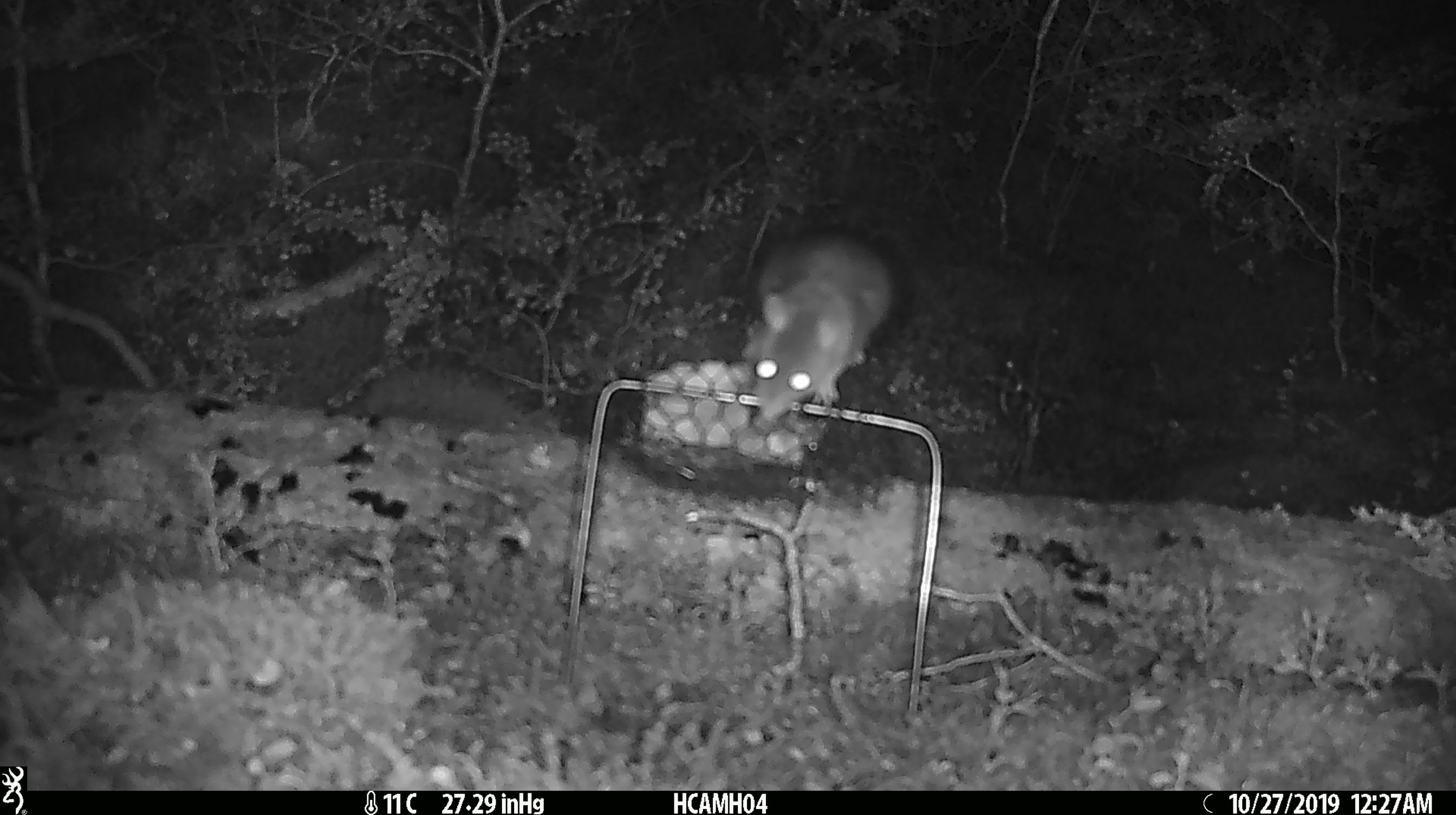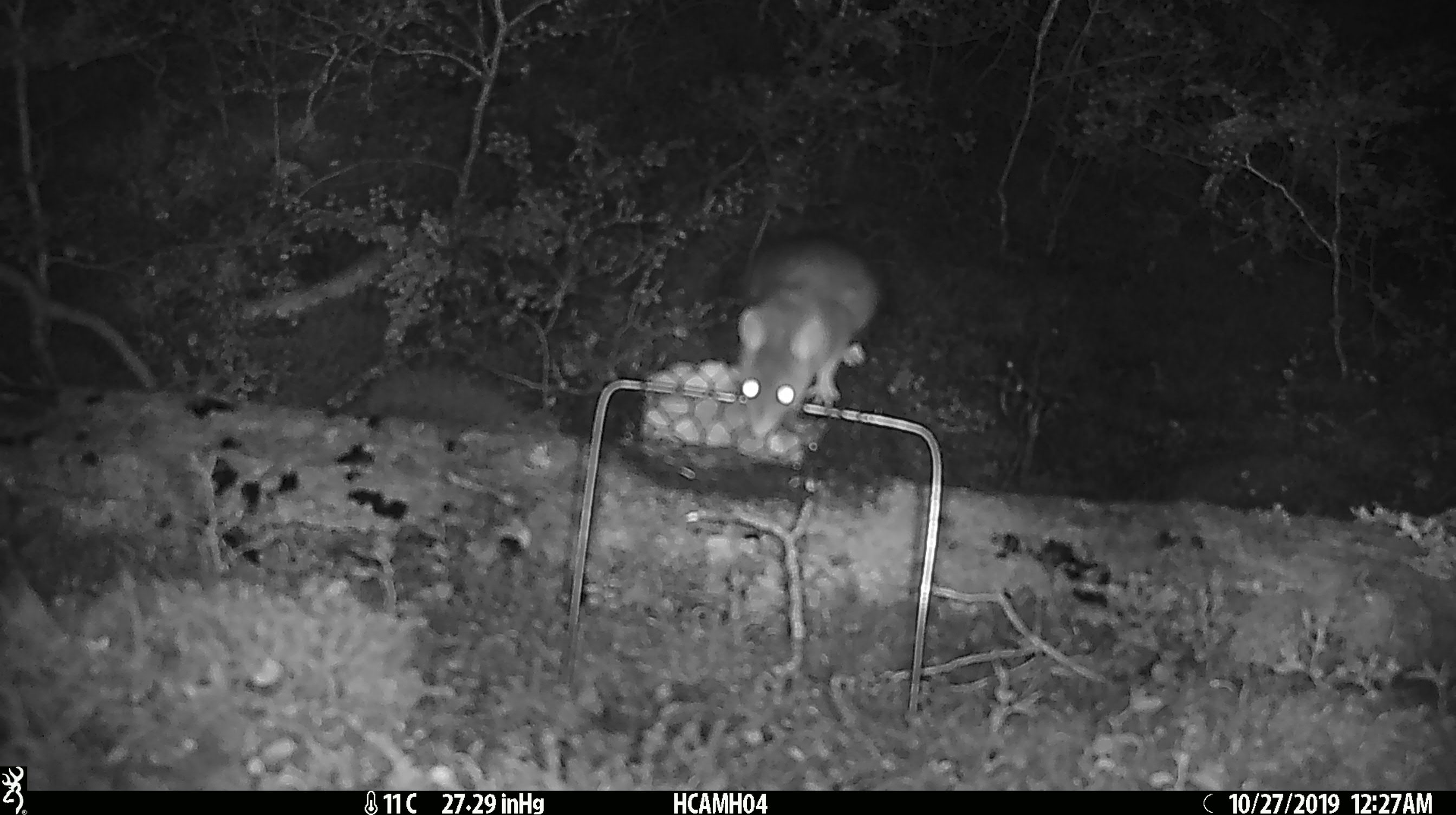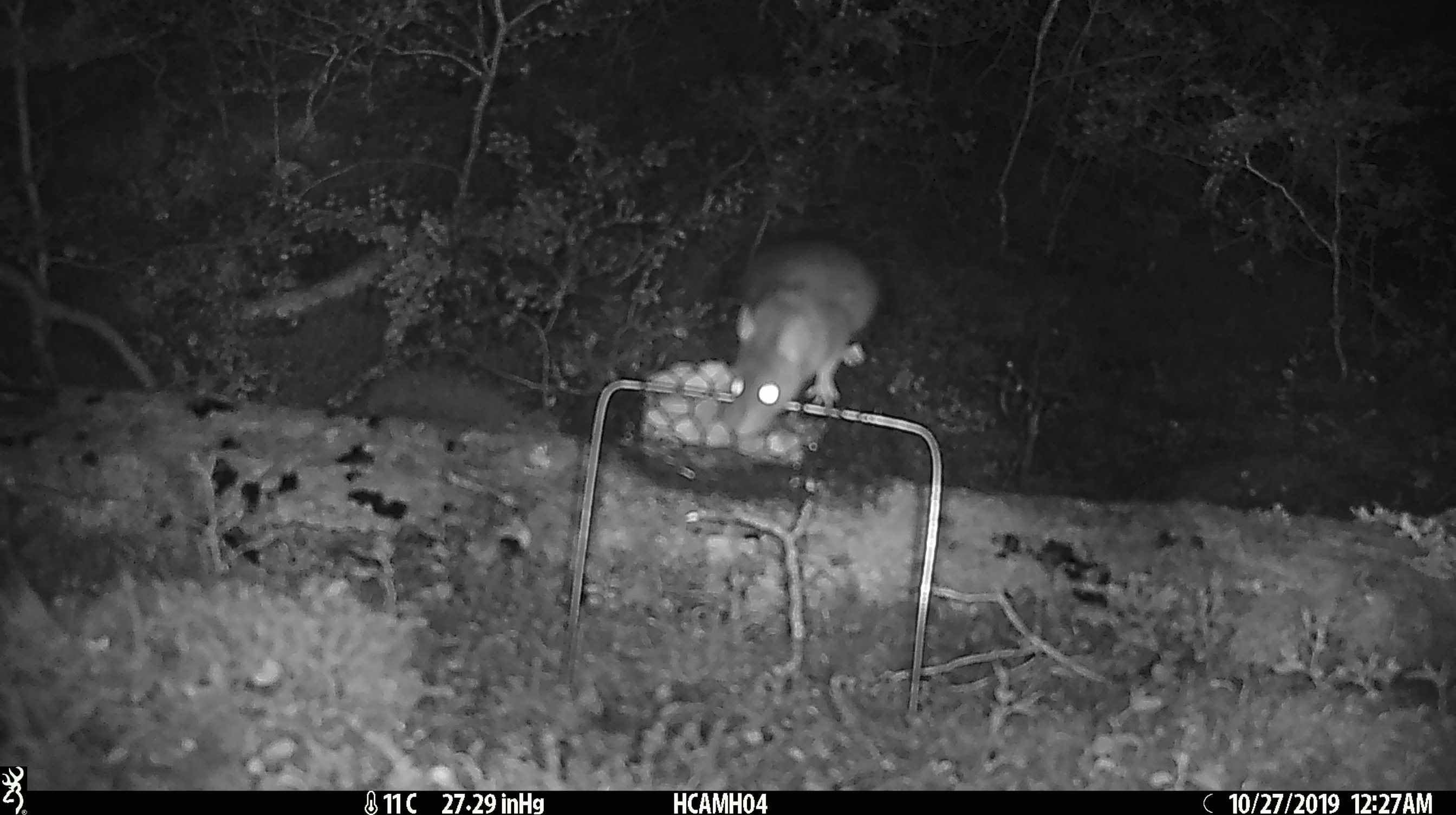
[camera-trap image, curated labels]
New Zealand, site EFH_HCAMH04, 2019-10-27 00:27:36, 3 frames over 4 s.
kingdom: Animalia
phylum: Chordata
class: Mammalia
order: Rodentia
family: Muridae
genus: Rattus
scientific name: Rattus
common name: rat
Rat (Rattus).